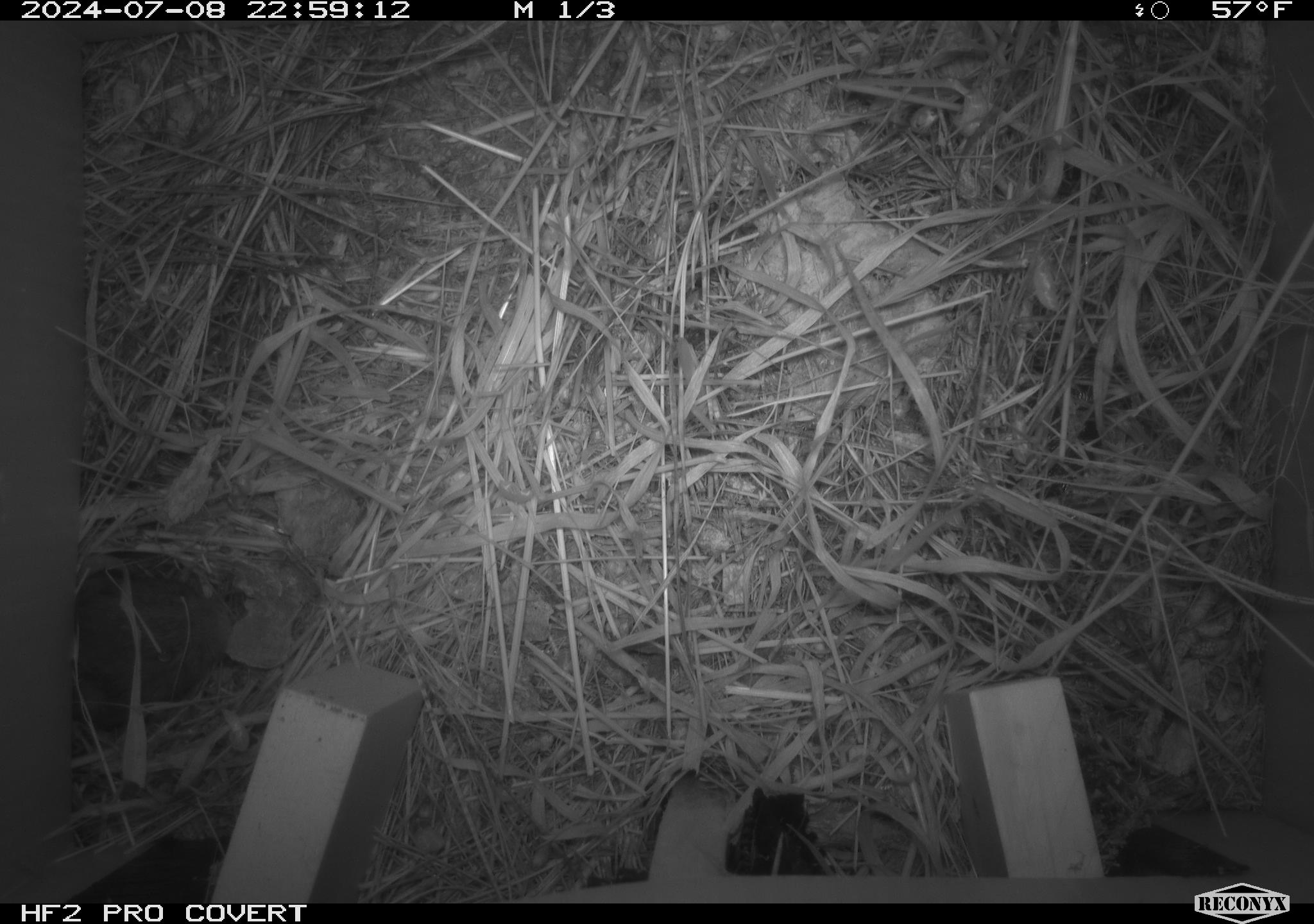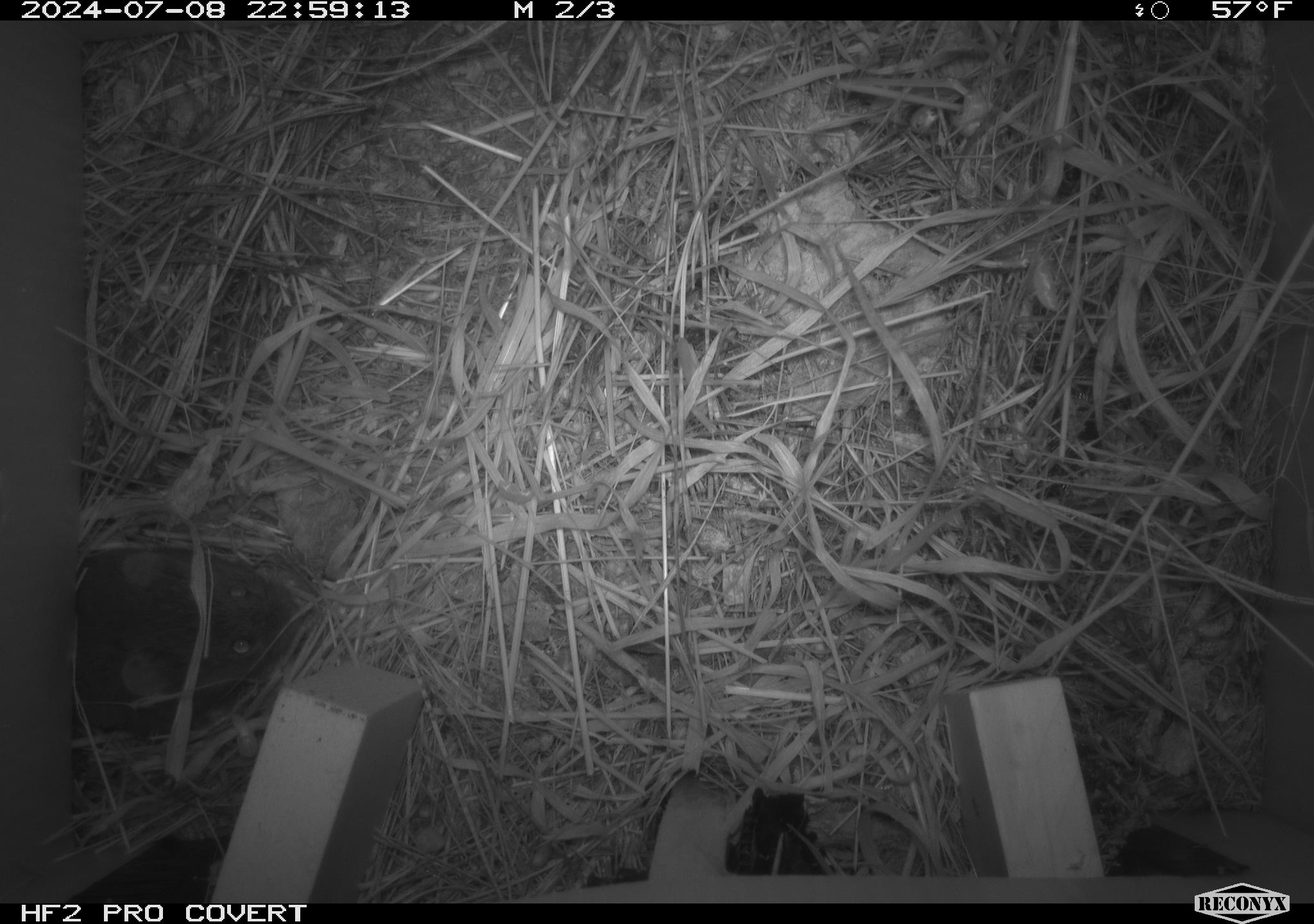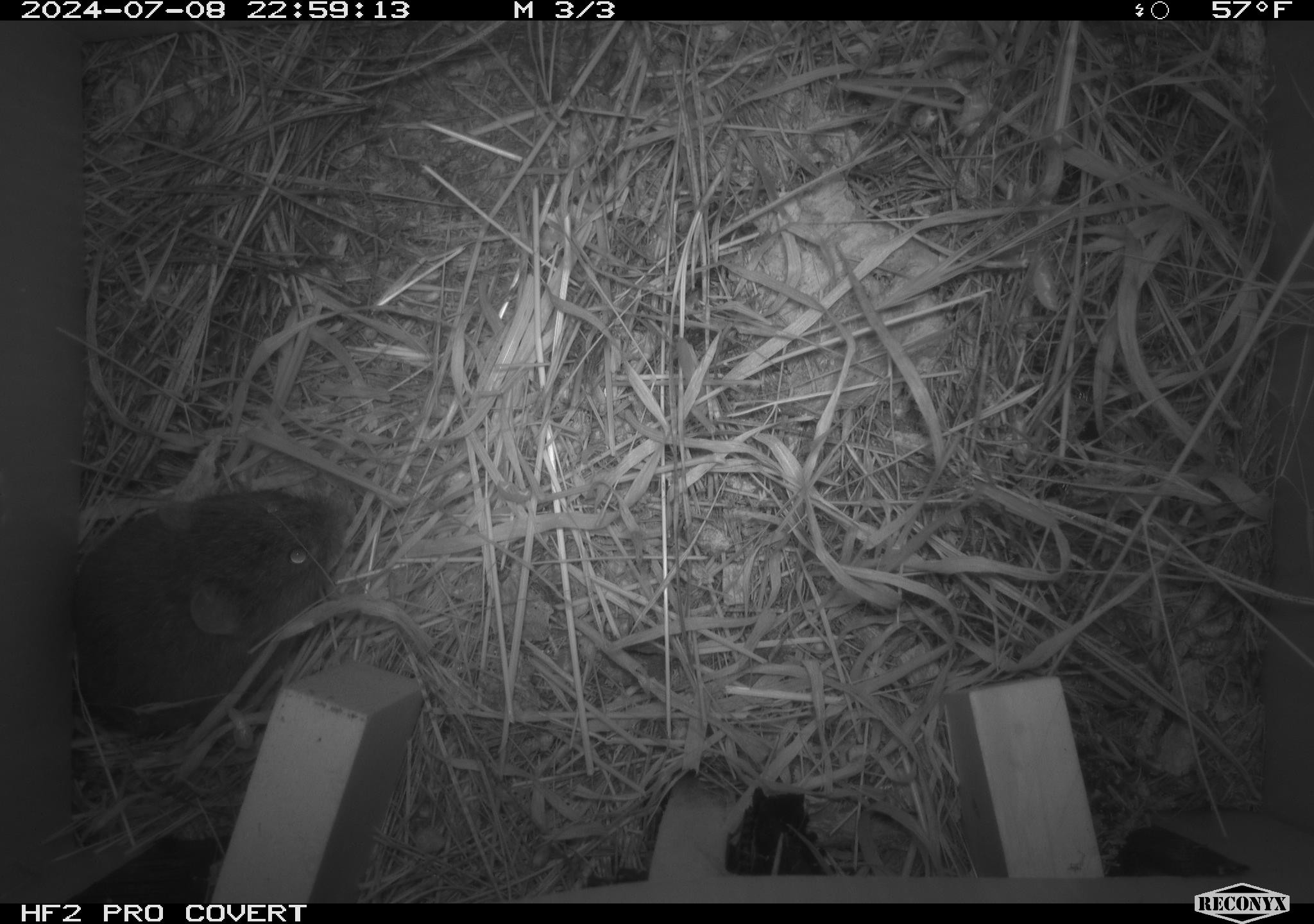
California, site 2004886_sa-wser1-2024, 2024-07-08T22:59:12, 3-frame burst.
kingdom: Animalia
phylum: Chordata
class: Mammalia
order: Rodentia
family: Cricetidae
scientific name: Arvicolinae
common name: voles, lemmings, and muskrats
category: arvicolinae subfamily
Arvicolinae subfamily (voles, lemmings, and muskrats) (Arvicolinae).